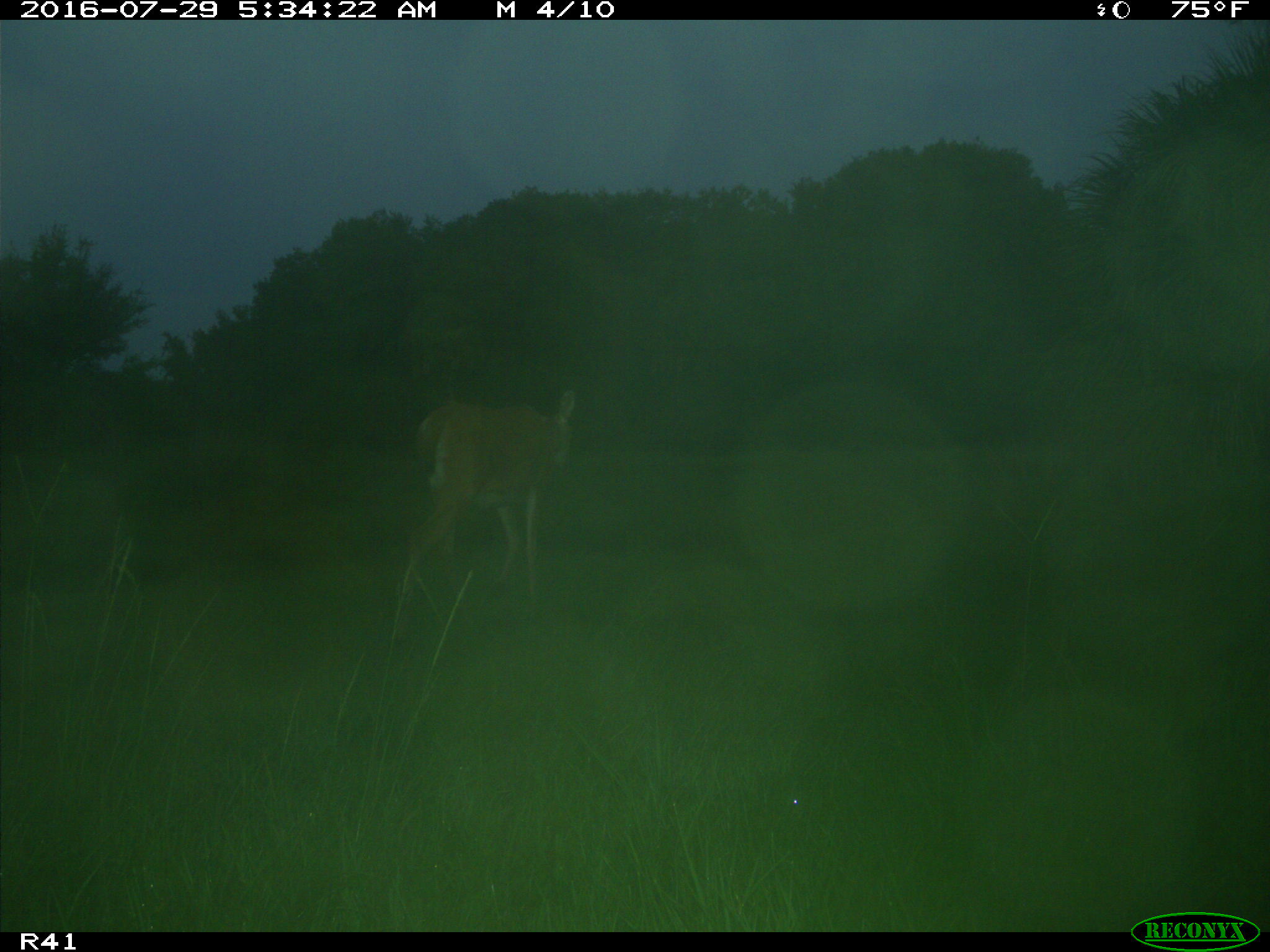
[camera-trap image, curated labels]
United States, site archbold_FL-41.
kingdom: Animalia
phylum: Chordata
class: Mammalia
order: Artiodactyla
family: Cervidae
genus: Odocoileus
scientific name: Odocoileus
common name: deer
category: unidentified deer